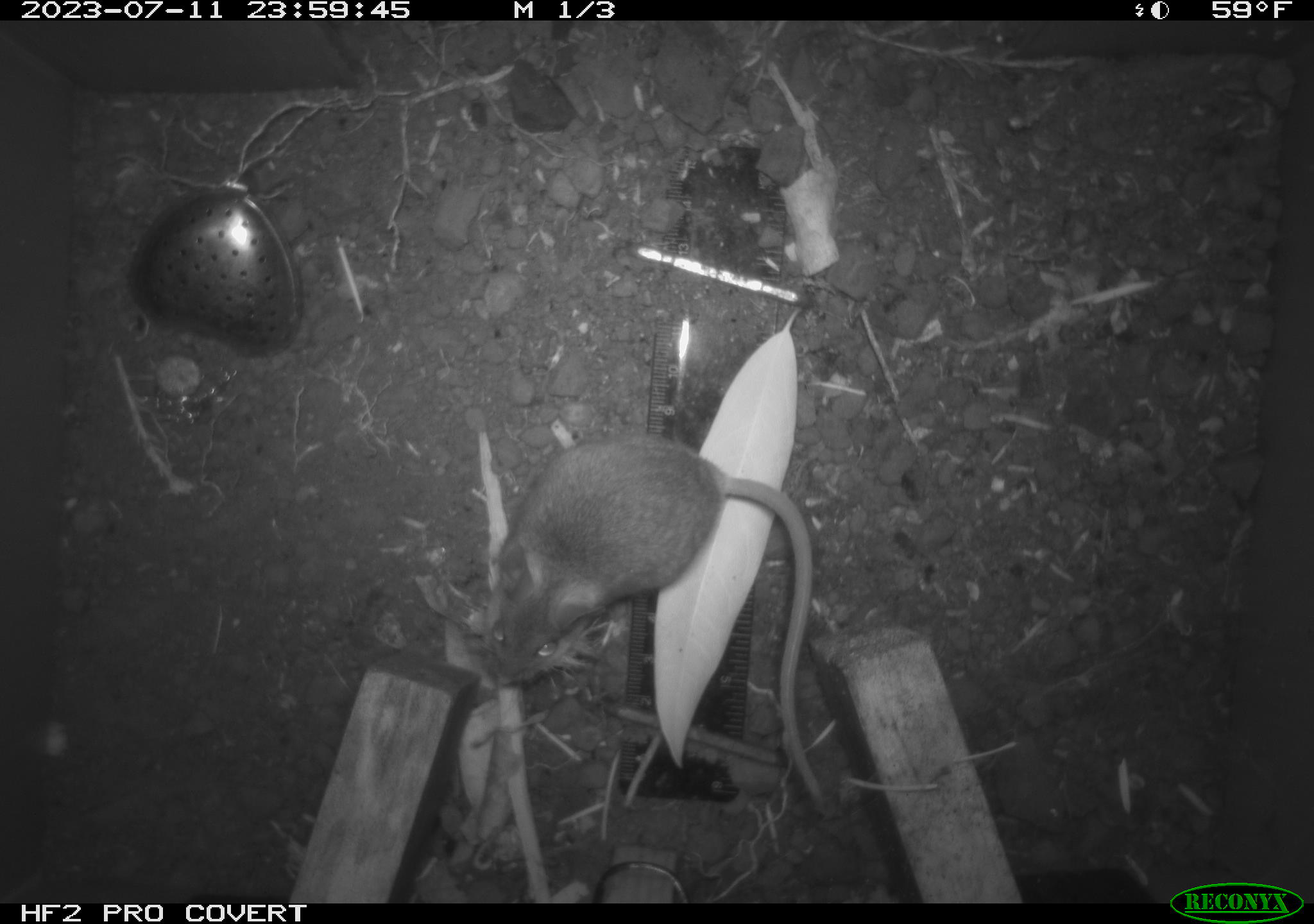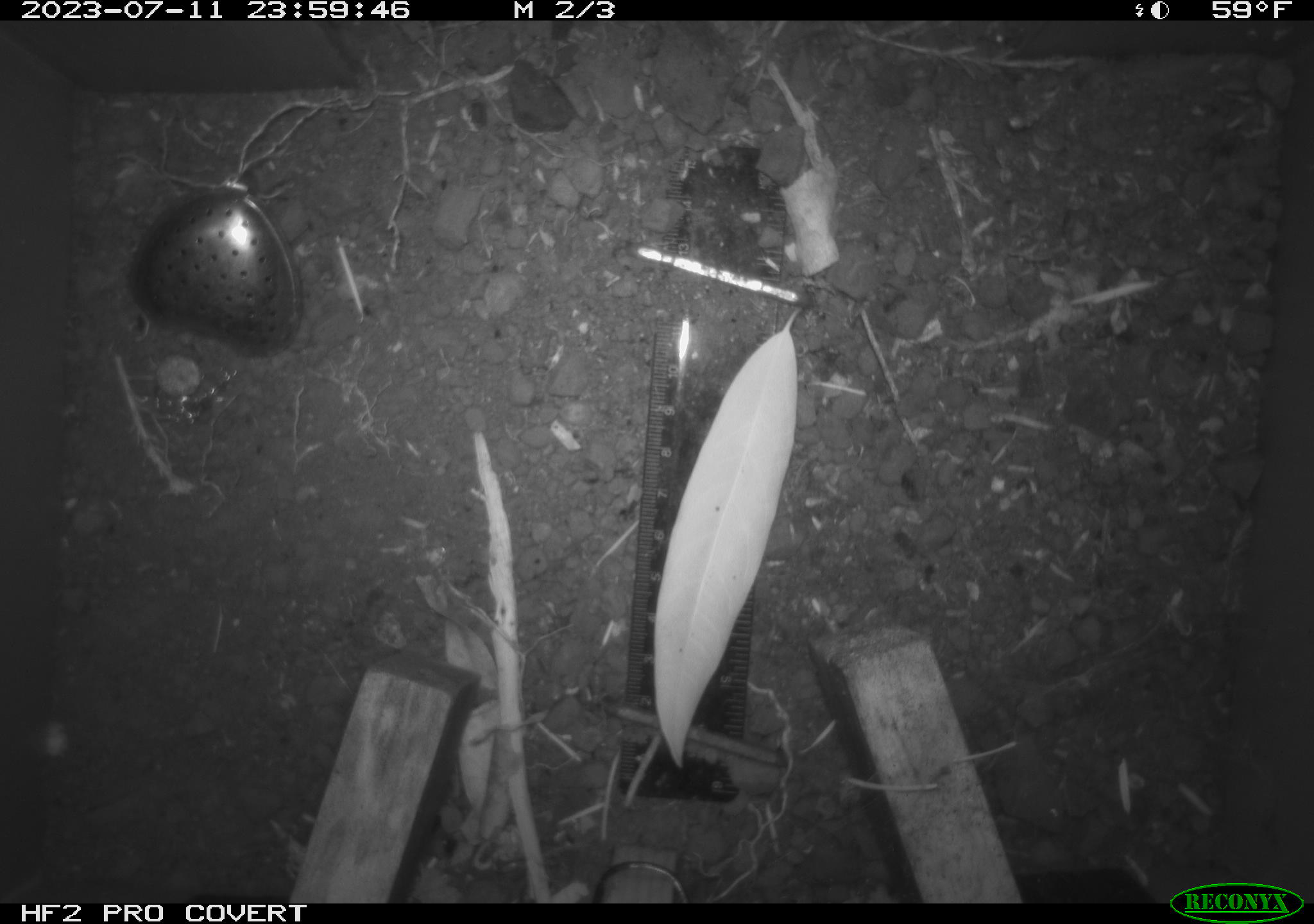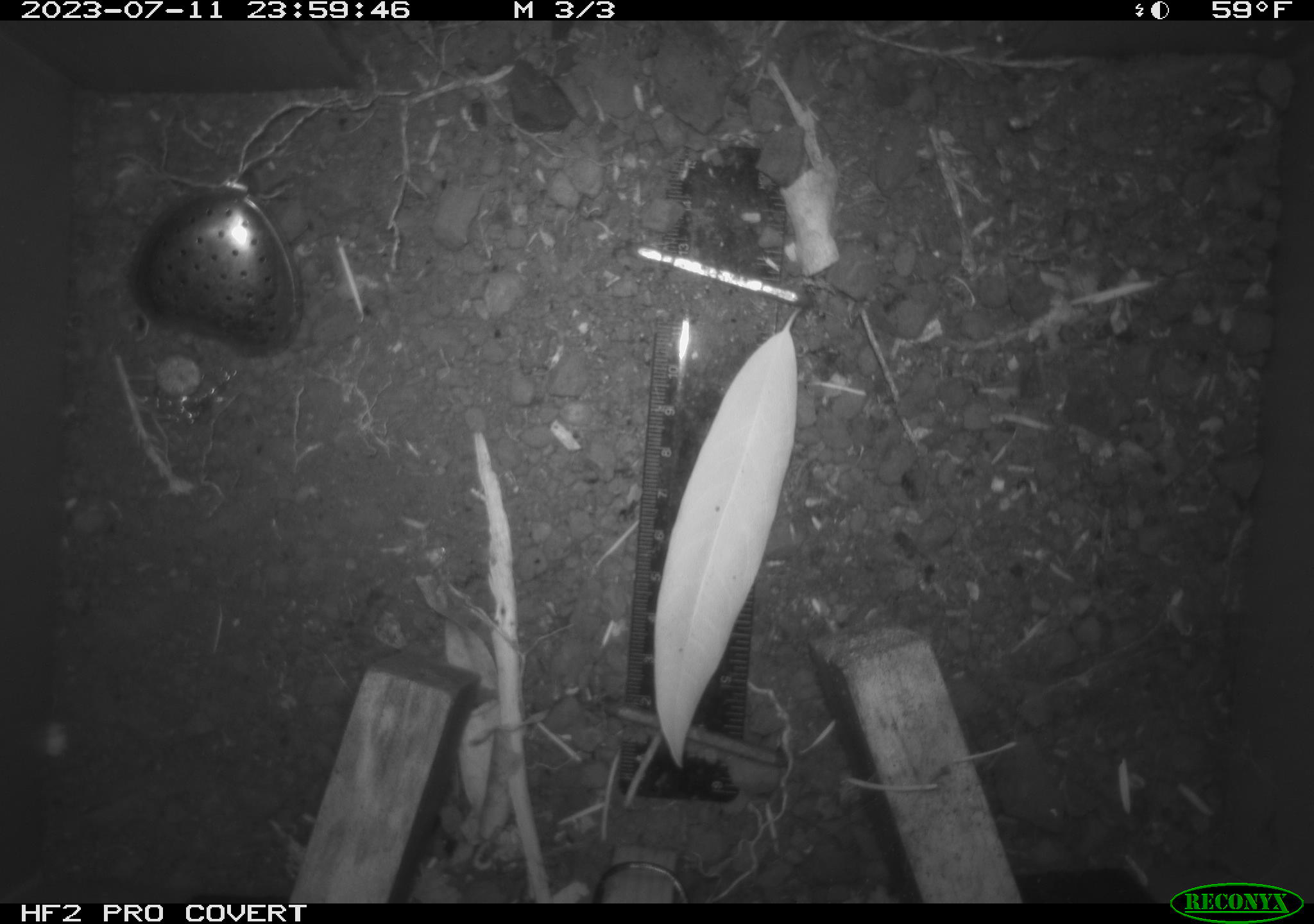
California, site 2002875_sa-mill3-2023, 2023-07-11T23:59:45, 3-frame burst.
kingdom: Animalia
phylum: Chordata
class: Mammalia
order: Rodentia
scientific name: Rodentia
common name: mouse species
Mouse species (Rodentia).